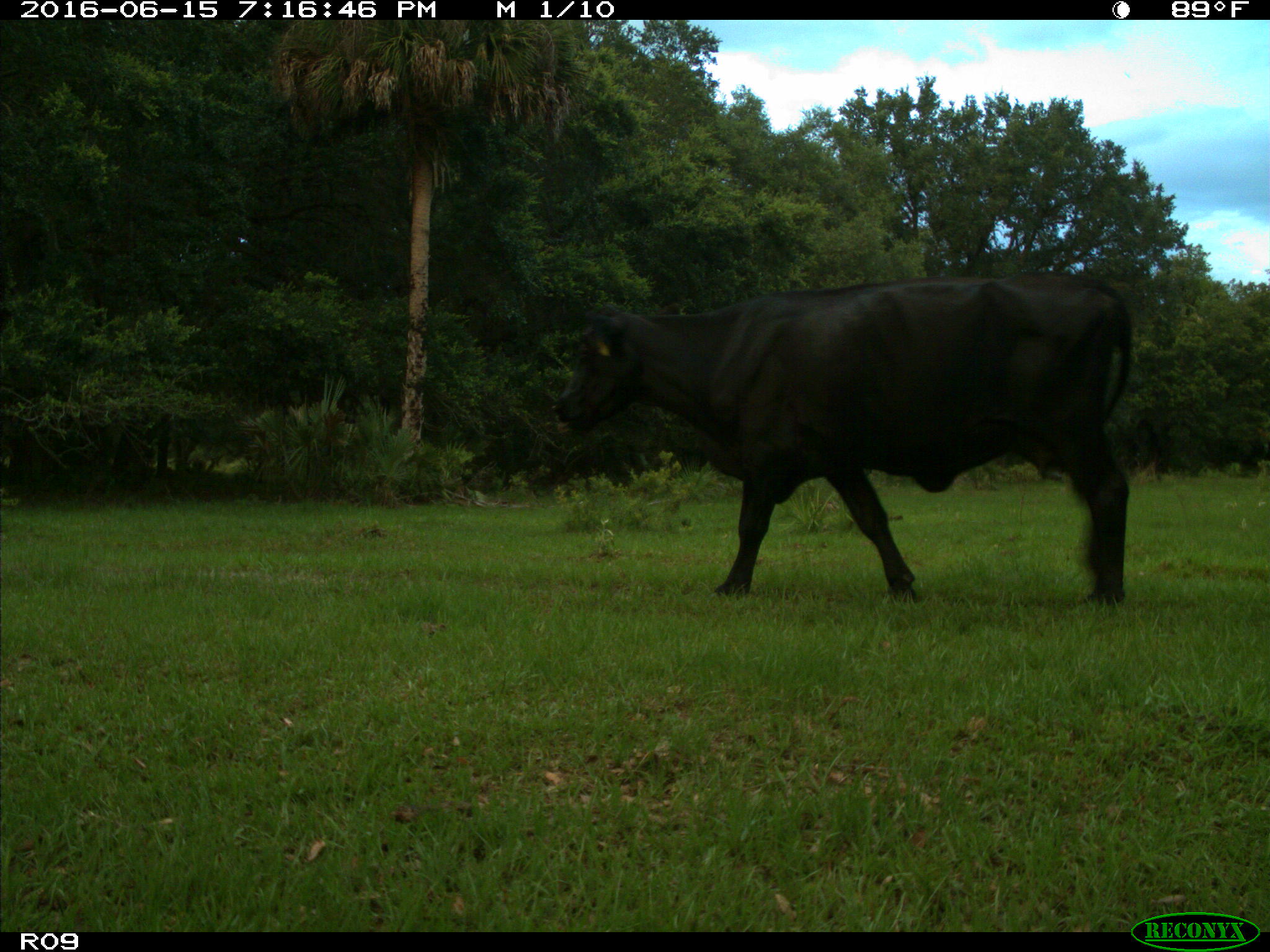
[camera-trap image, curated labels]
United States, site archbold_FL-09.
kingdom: Animalia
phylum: Chordata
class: Mammalia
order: Artiodactyla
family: Bovidae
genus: Bos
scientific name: Bos taurus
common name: domestic cow